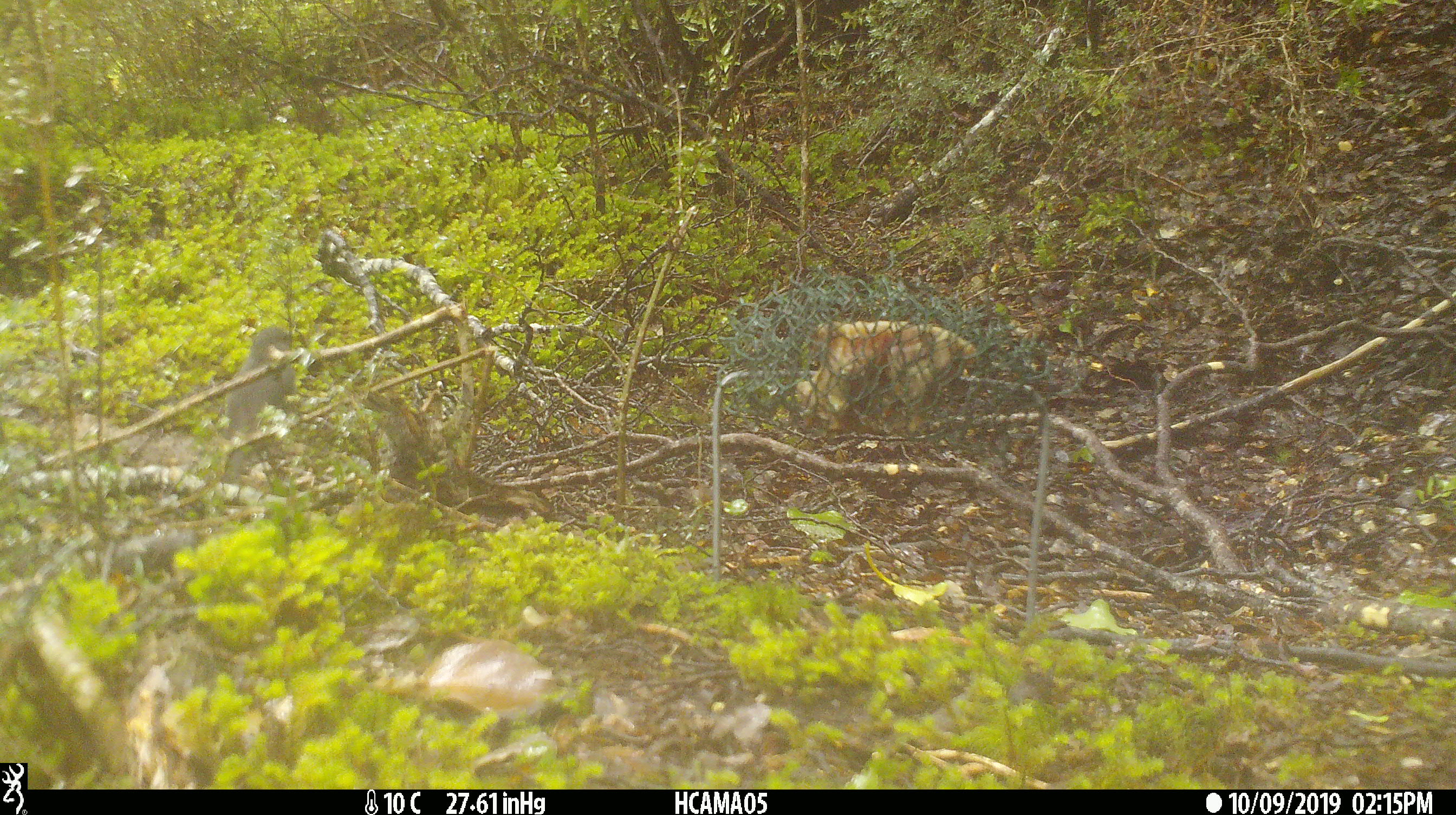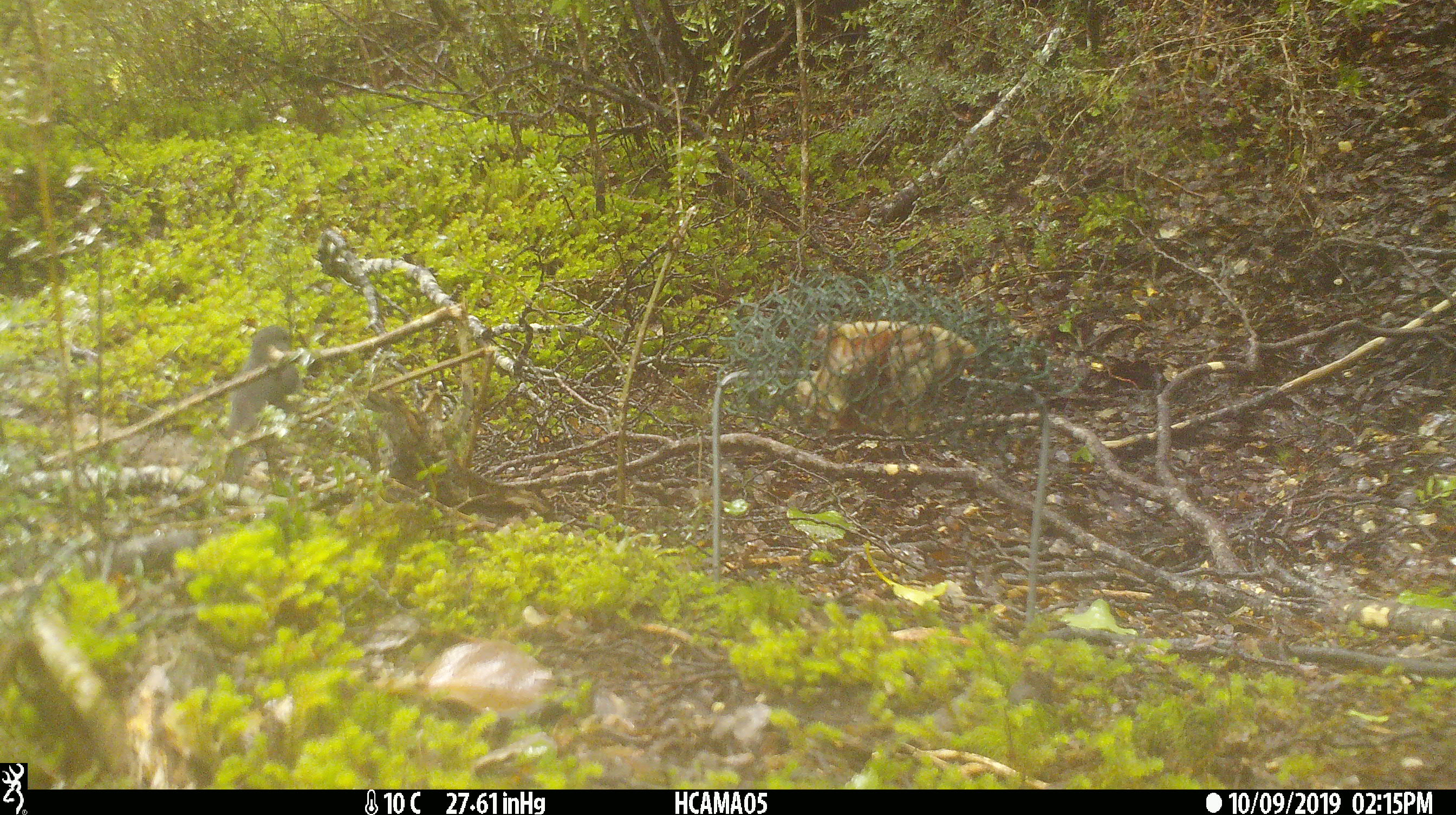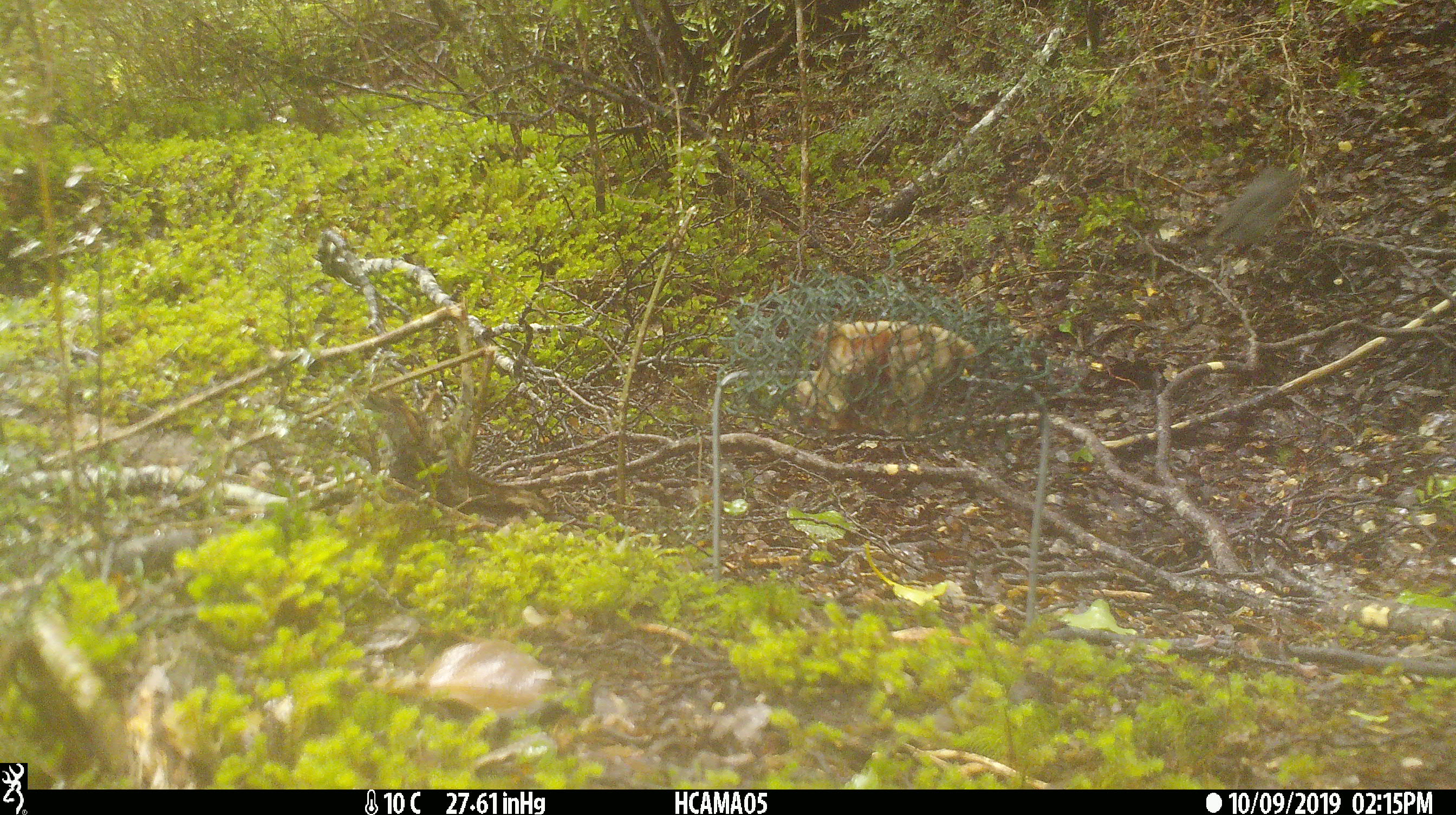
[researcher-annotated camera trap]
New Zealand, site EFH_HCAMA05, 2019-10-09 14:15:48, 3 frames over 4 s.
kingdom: Animalia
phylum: Chordata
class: Aves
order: Passeriformes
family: Petroicidae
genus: Petroica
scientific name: Petroica australis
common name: new zealand robin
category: robin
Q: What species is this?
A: Robin (new zealand robin) (Petroica australis).